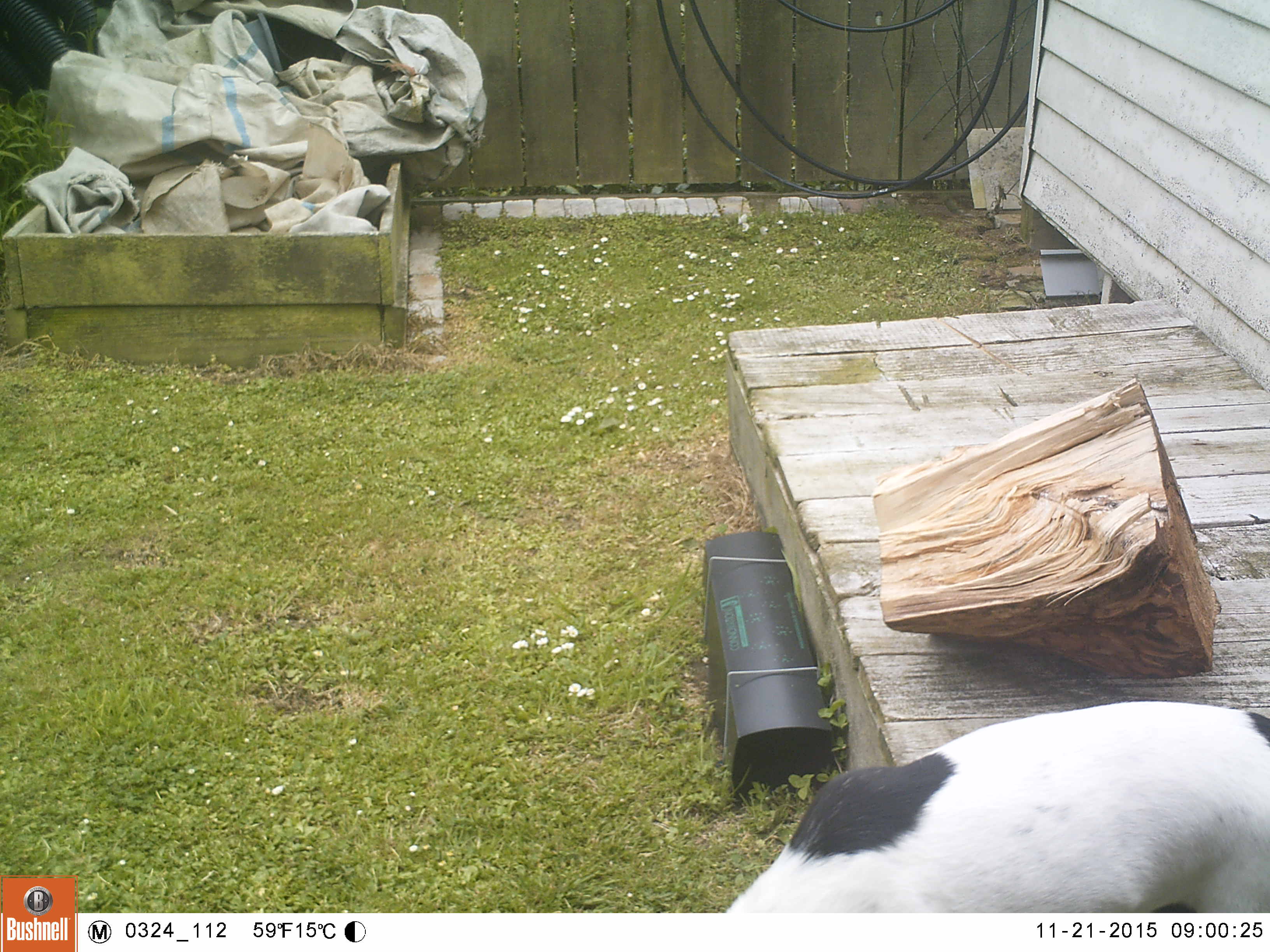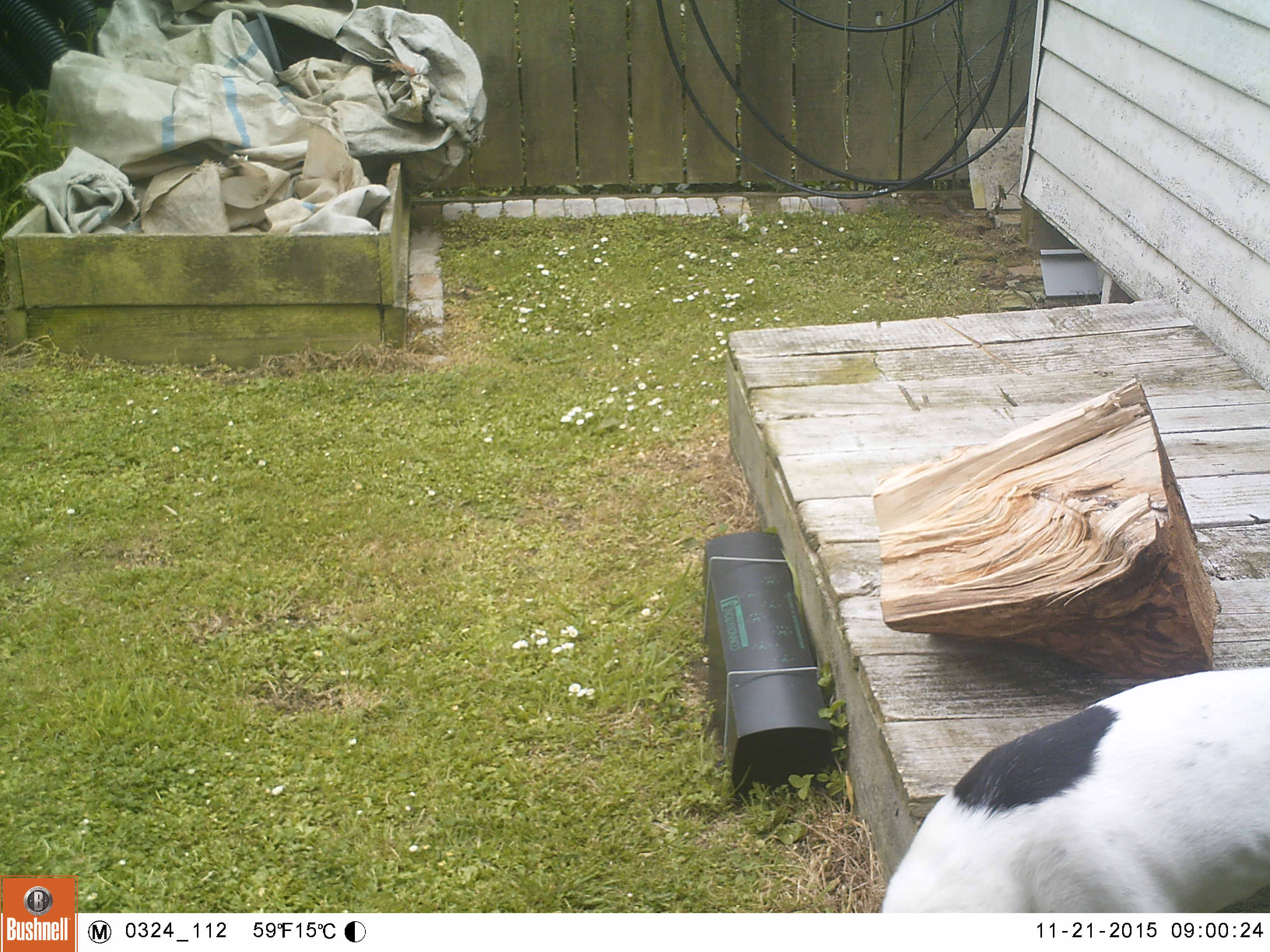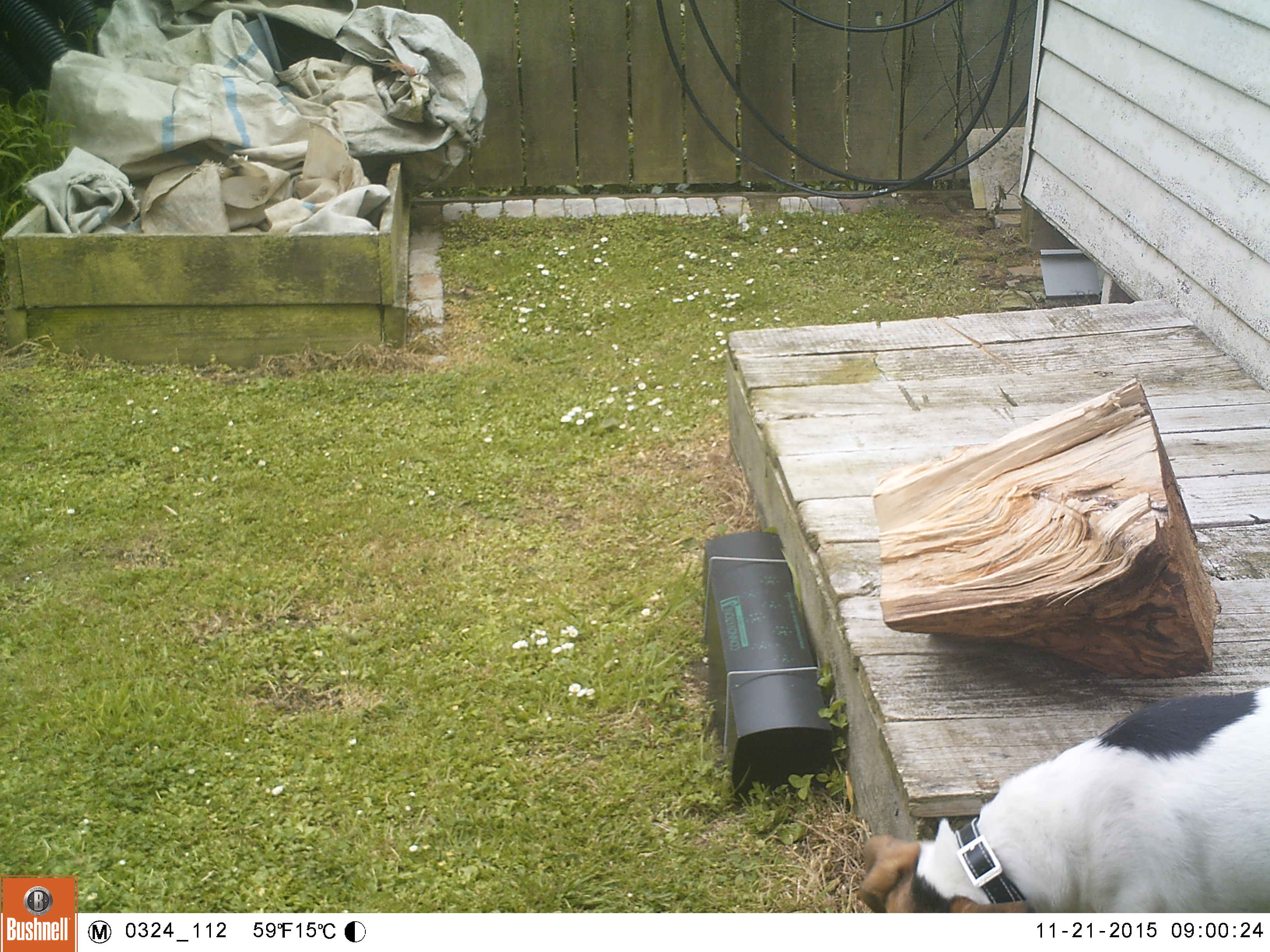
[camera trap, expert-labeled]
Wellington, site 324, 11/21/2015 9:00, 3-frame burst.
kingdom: Animalia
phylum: Chordata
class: Mammalia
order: Carnivora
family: Canidae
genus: Canis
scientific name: Canis familiaris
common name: dog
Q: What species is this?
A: Dog (Canis familiaris).